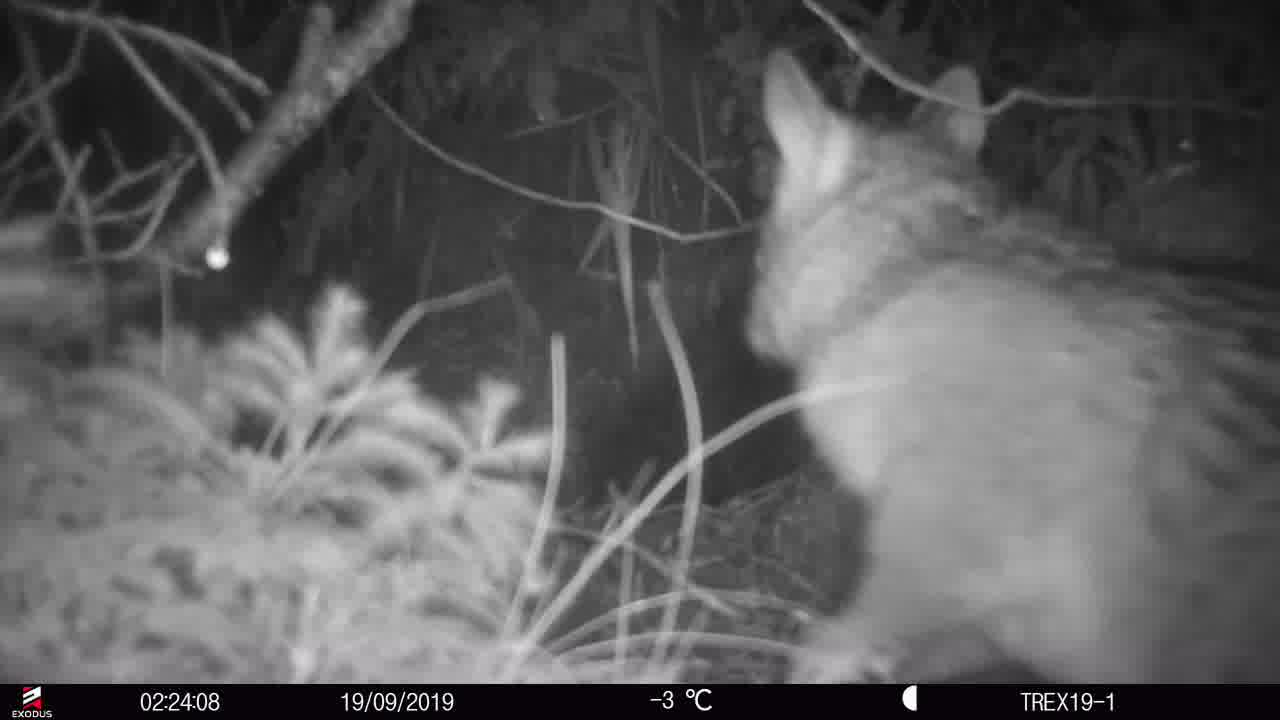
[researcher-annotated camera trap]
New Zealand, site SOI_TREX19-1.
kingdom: Animalia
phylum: Chordata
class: Mammalia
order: Diprotodontia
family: Phalangeridae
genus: Trichosurus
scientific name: Trichosurus vulpecula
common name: common brushtail possum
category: possum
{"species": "possum (common brushtail possum) (Trichosurus vulpecula)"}